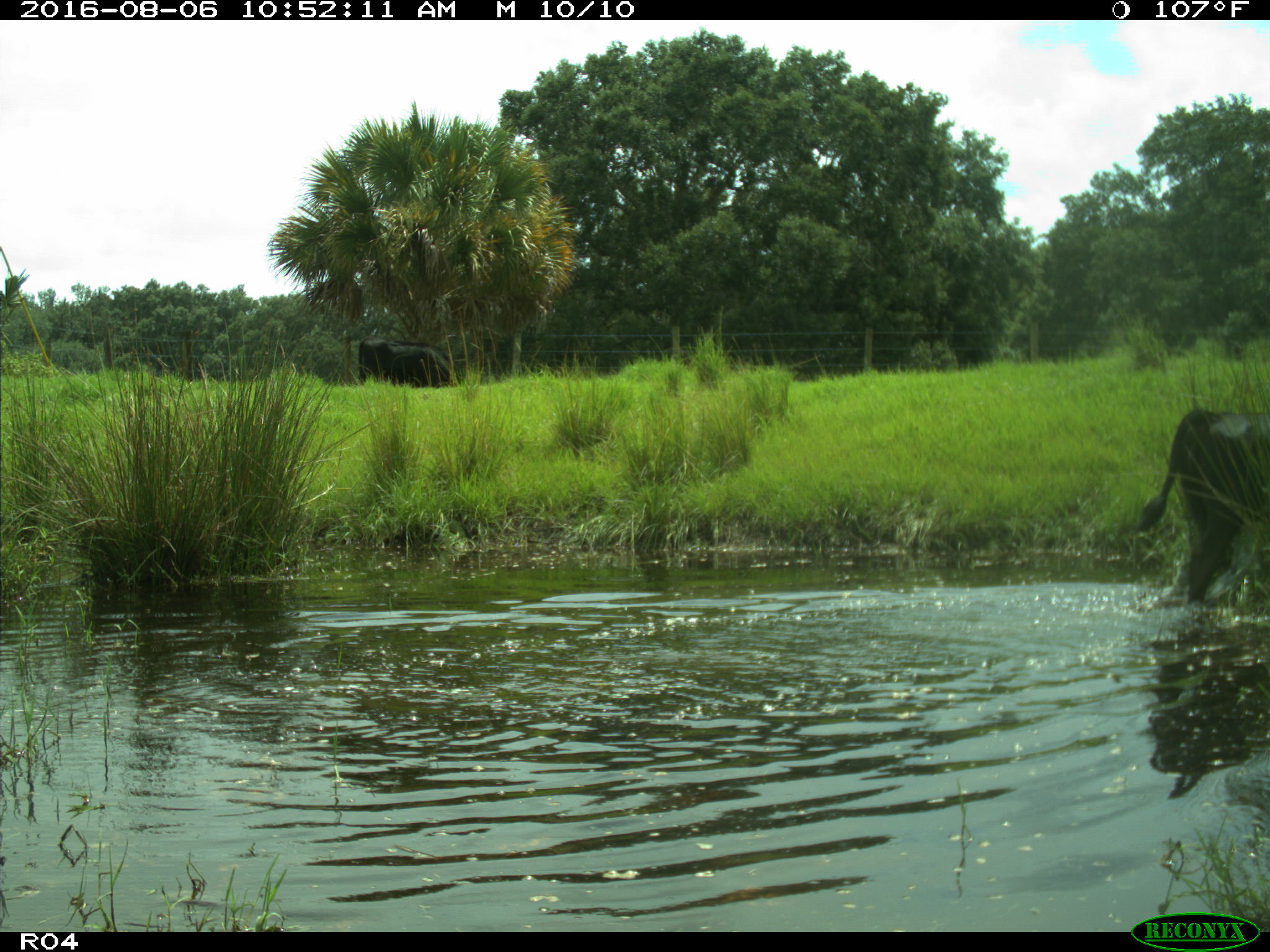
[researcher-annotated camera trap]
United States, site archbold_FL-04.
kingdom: Animalia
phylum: Chordata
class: Mammalia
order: Artiodactyla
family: Bovidae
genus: Bos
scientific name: Bos taurus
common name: domestic cow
Bos taurus (domestic cow).